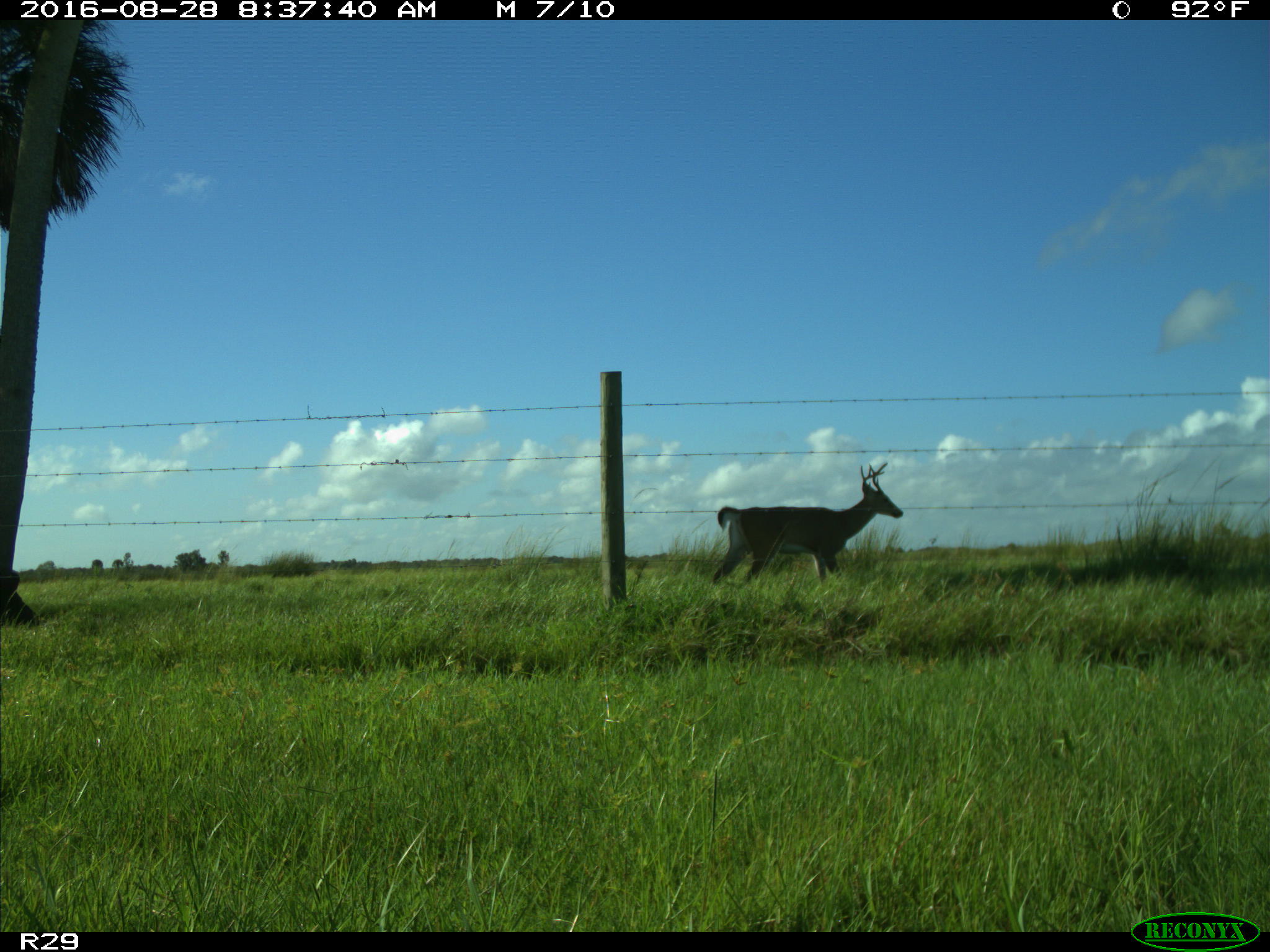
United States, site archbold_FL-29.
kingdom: Animalia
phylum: Chordata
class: Mammalia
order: Artiodactyla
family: Cervidae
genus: Odocoileus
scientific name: Odocoileus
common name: deer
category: unidentified deer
Unidentified deer (deer) (Odocoileus).